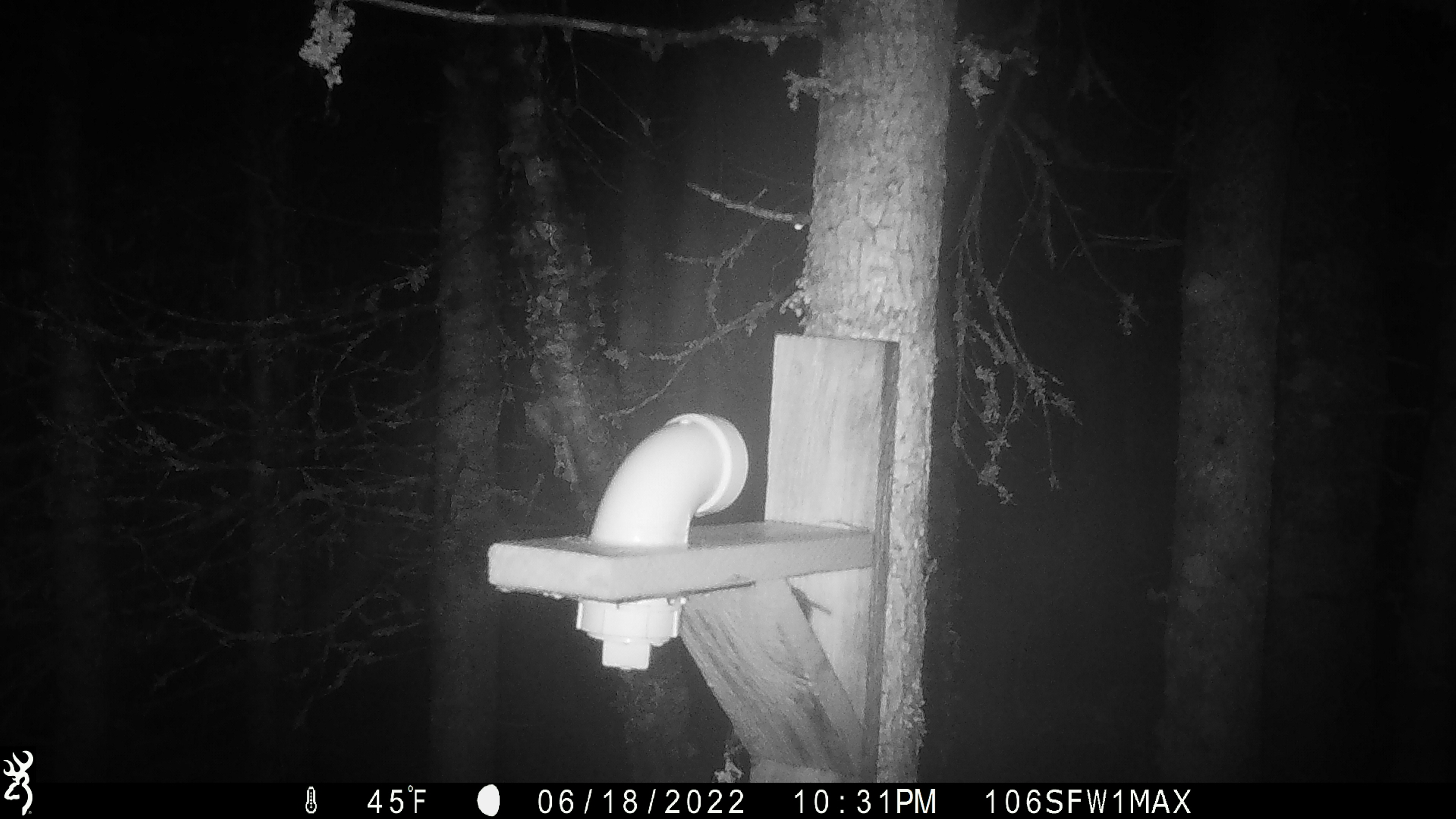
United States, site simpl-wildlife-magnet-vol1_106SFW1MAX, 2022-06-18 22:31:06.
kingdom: Animalia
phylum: Chordata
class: Mammalia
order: Rodentia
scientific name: Rodentia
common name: mouse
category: mouse sp.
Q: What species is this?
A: Mouse sp. (mouse) (Rodentia).